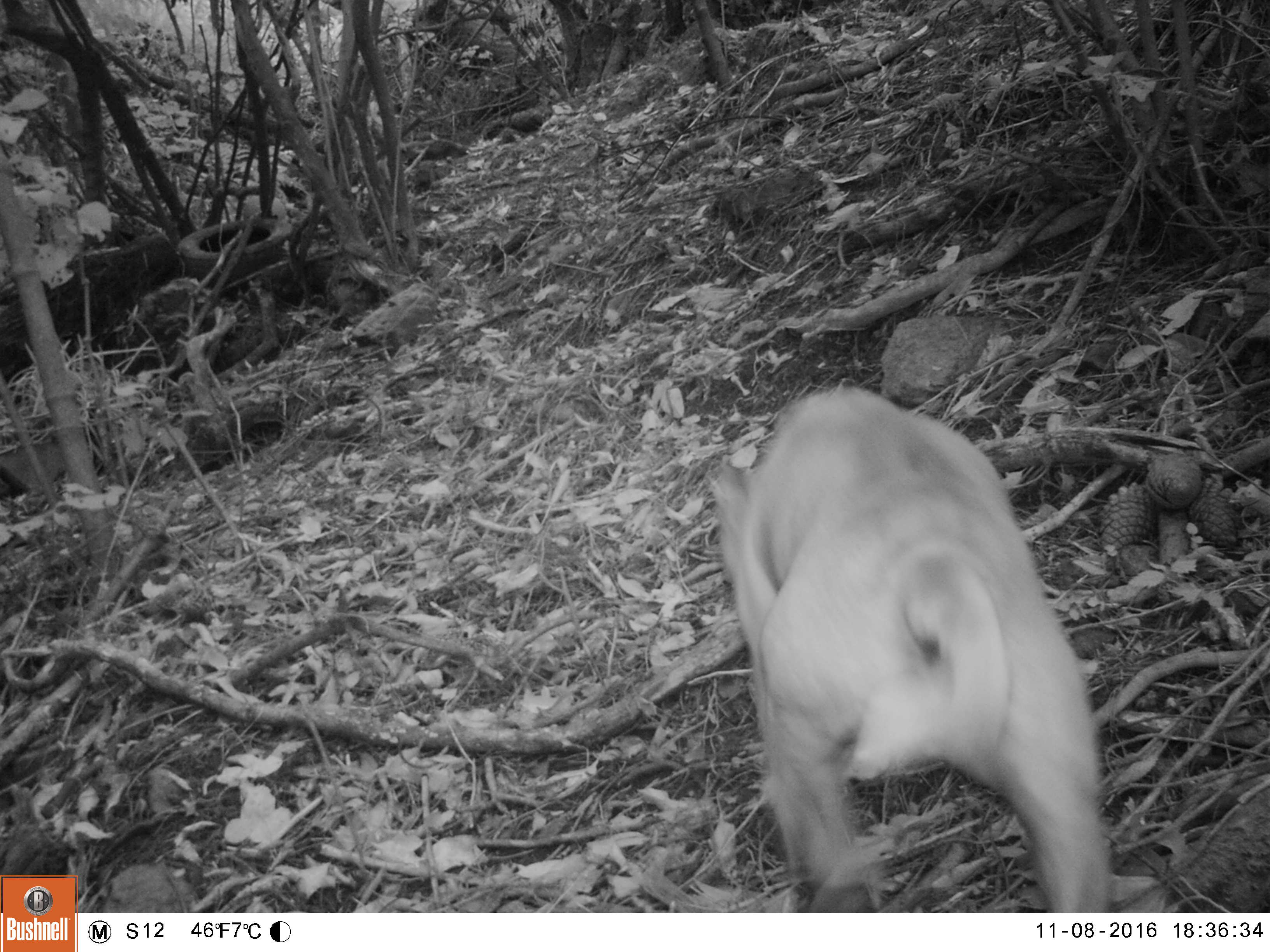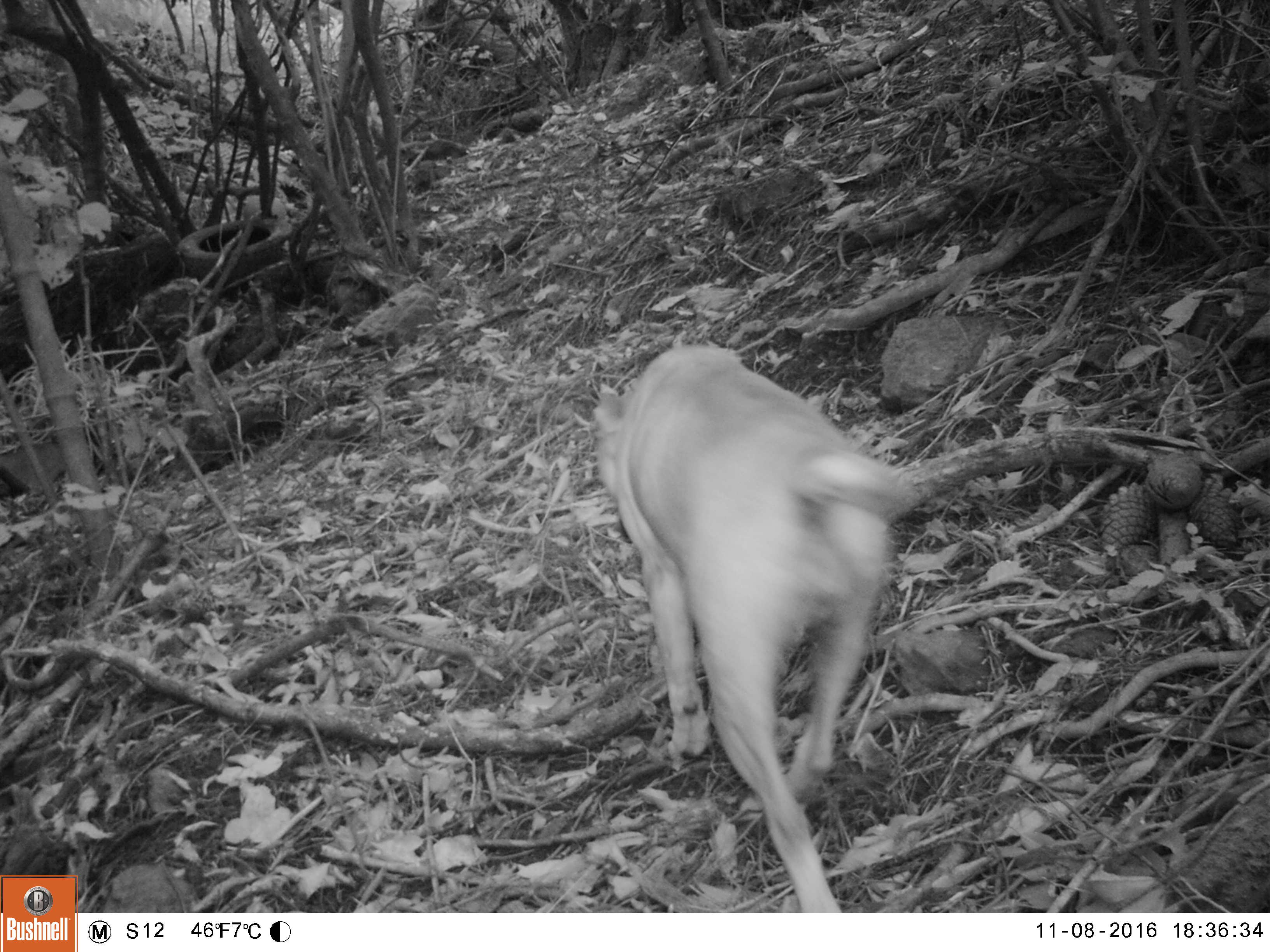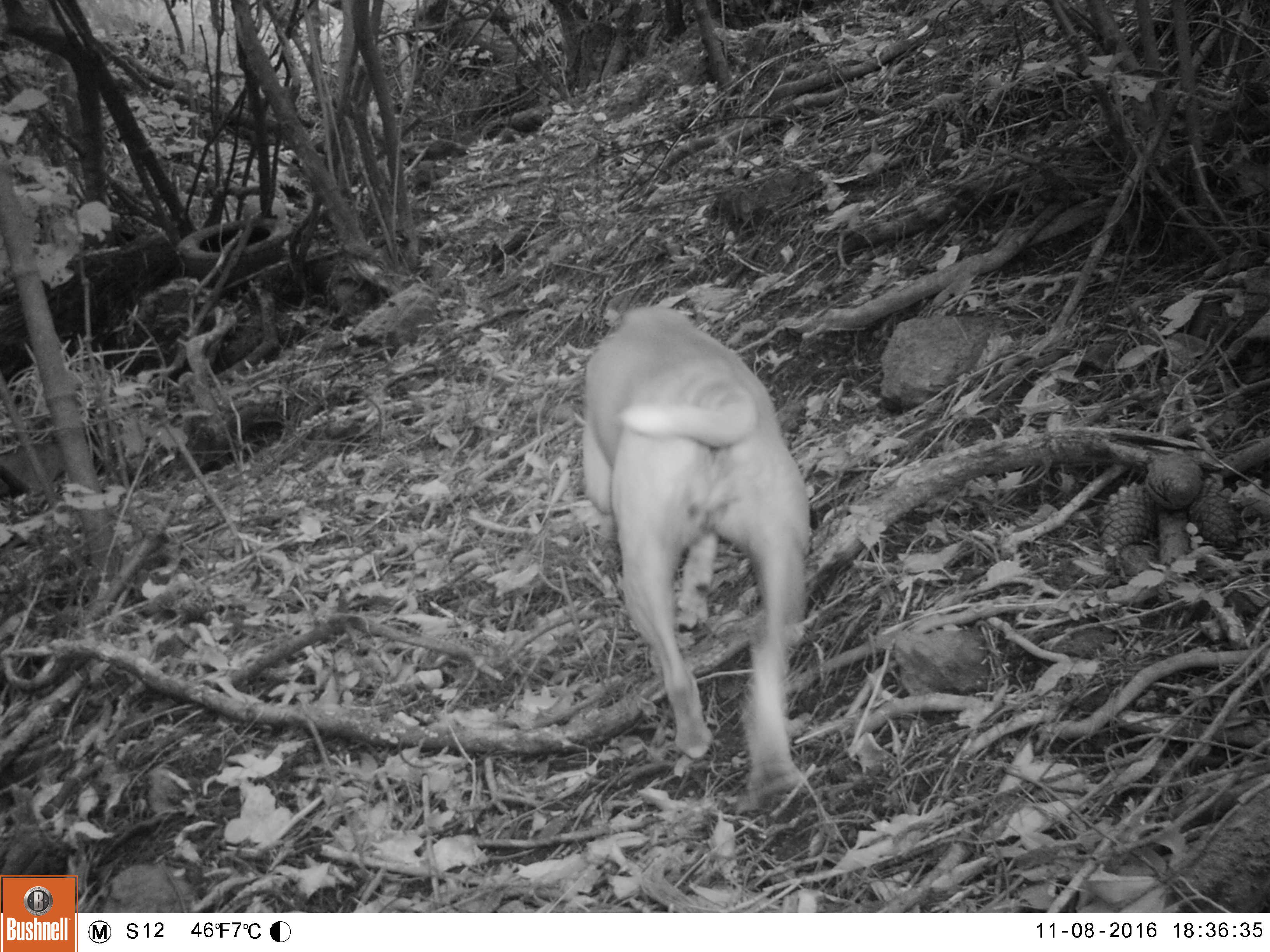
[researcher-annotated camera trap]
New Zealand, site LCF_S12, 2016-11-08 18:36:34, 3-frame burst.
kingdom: Animalia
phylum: Chordata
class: Mammalia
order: Carnivora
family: Canidae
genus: Canis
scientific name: Canis familiaris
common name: domestic dog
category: dog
Dog (domestic dog) (Canis familiaris).